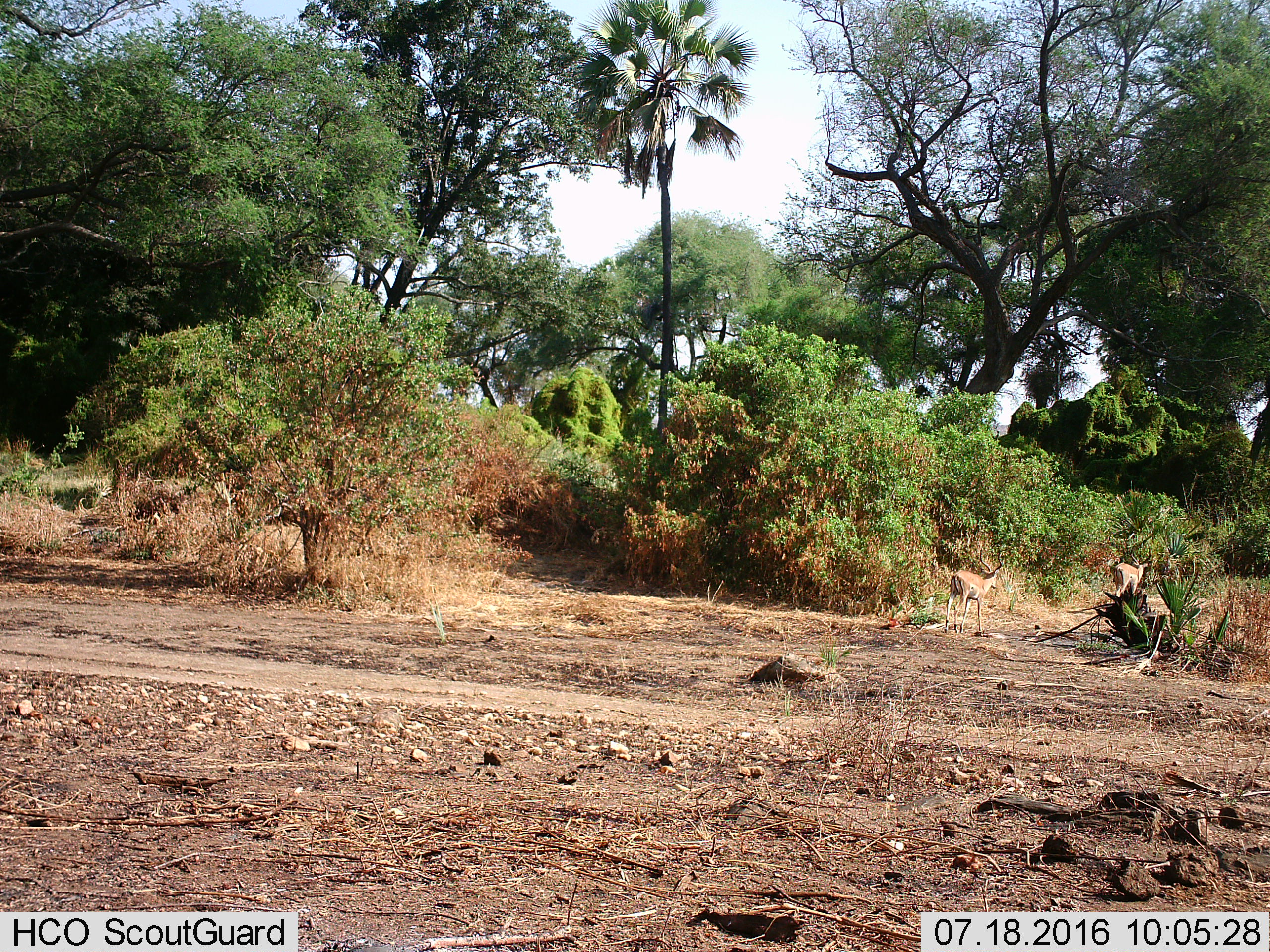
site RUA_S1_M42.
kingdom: Animalia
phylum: Chordata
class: Mammalia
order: Artiodactyla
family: Bovidae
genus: Aepyceros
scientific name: Aepyceros melampus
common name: impala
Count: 2.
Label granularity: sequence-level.